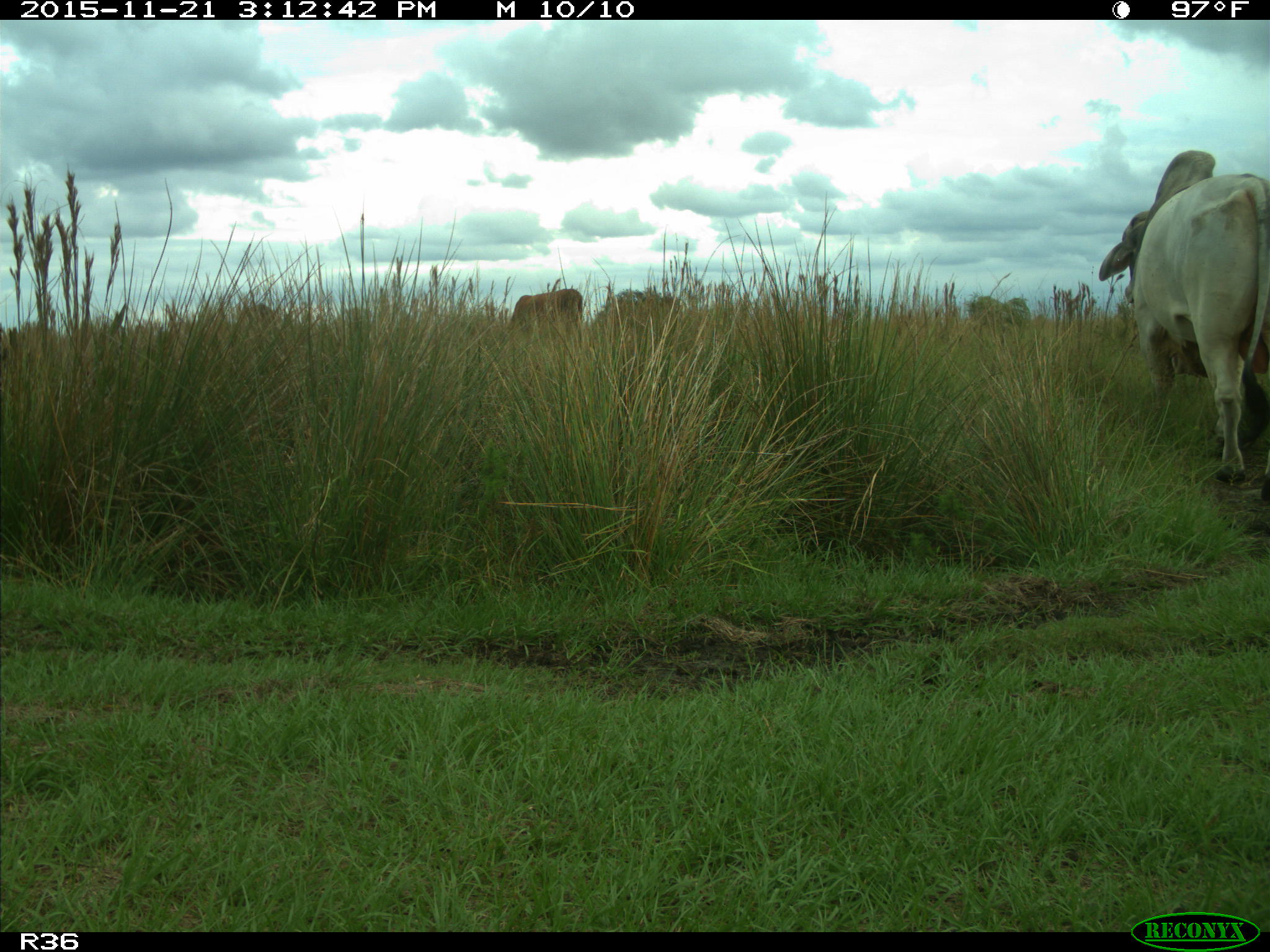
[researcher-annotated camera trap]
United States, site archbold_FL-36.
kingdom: Animalia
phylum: Chordata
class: Mammalia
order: Artiodactyla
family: Bovidae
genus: Bos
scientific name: Bos taurus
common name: domestic cow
Bos taurus (domestic cow).